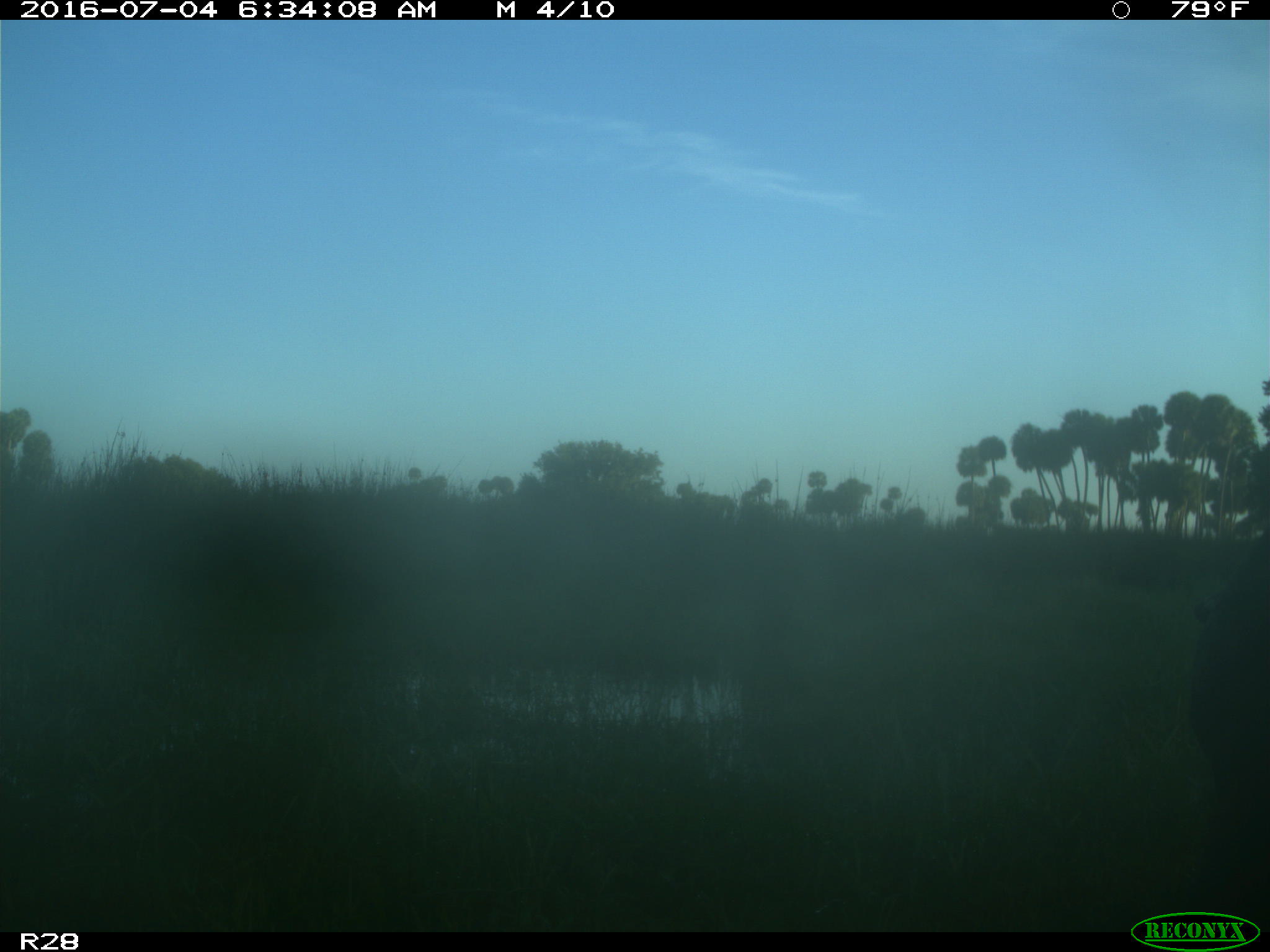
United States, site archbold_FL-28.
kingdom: Animalia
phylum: Chordata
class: Mammalia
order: Artiodactyla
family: Bovidae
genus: Bos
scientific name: Bos taurus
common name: domestic cow